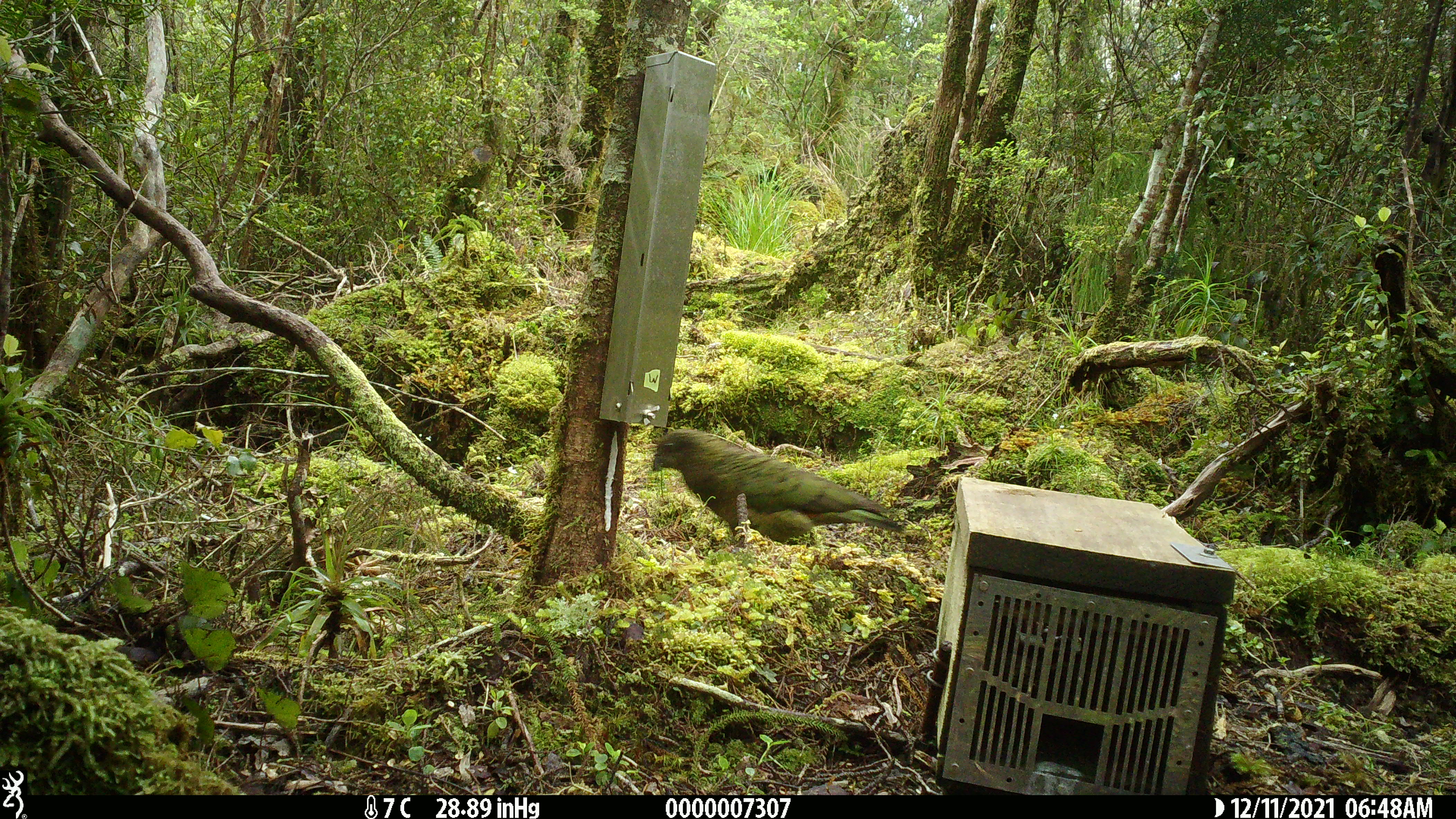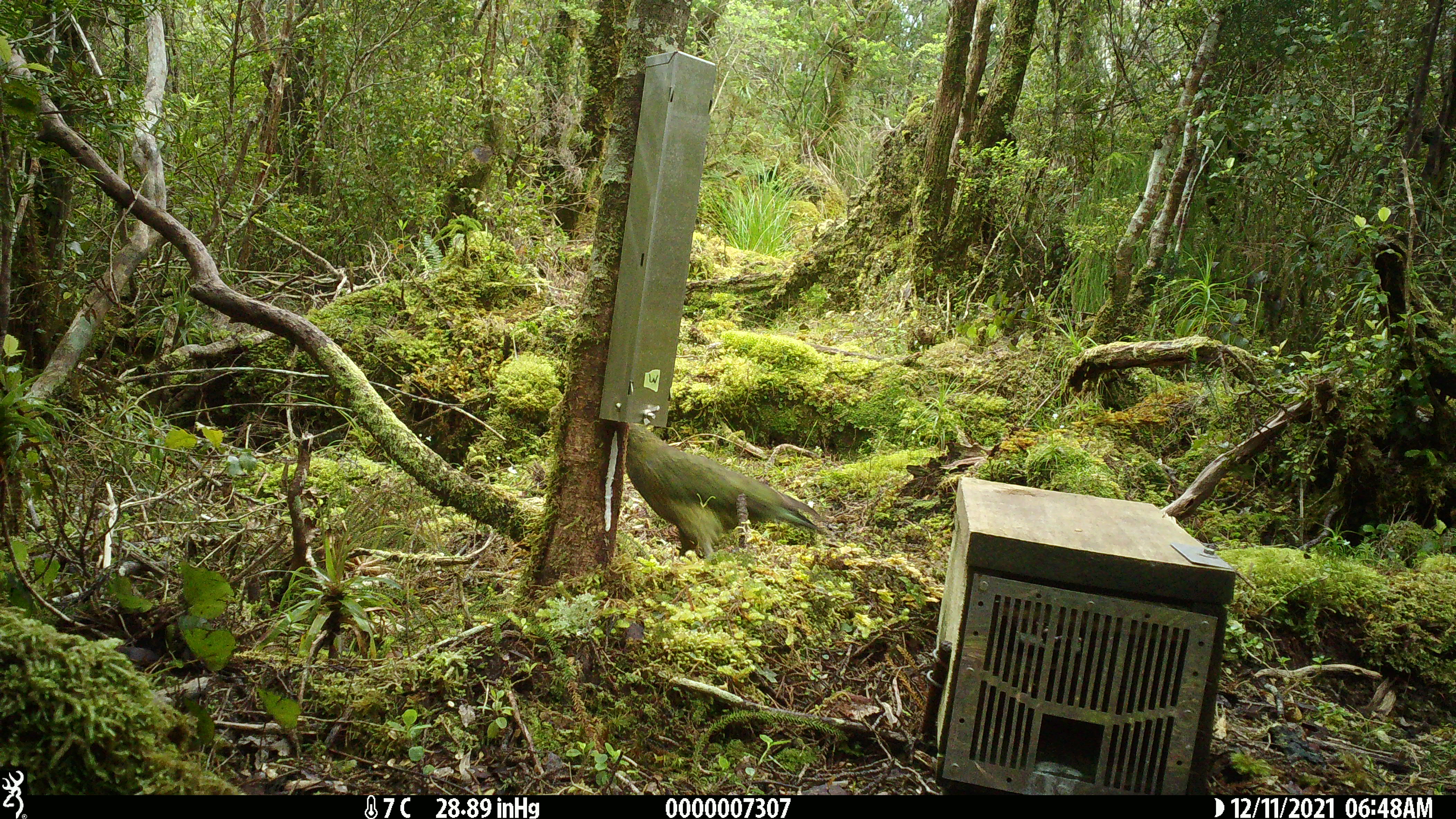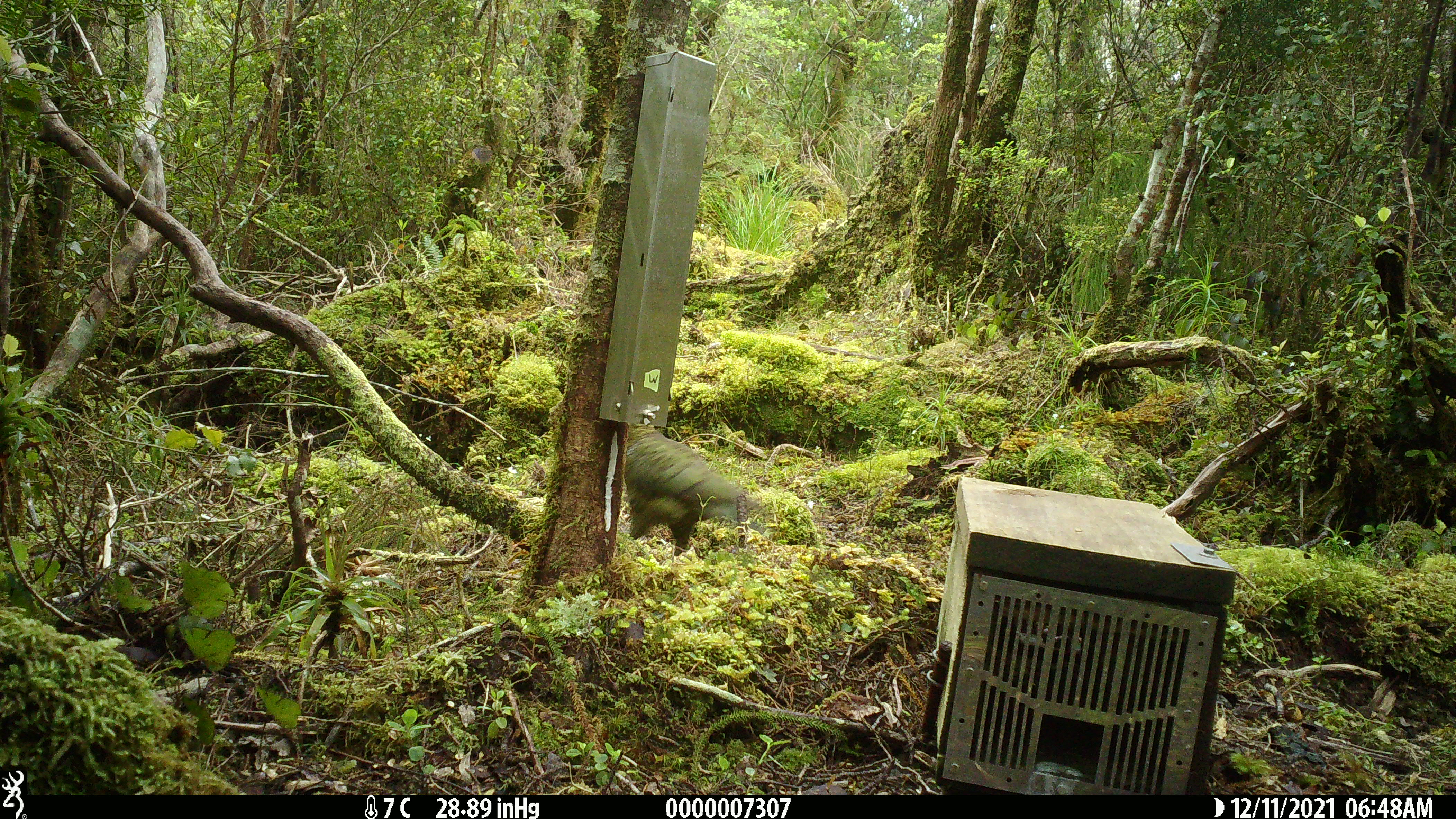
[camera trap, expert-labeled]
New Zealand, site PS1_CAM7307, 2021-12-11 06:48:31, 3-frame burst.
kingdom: Animalia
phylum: Chordata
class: Aves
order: Psittaciformes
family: Strigopidae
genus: Nestor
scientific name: Nestor notabilis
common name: kea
Kea (Nestor notabilis).